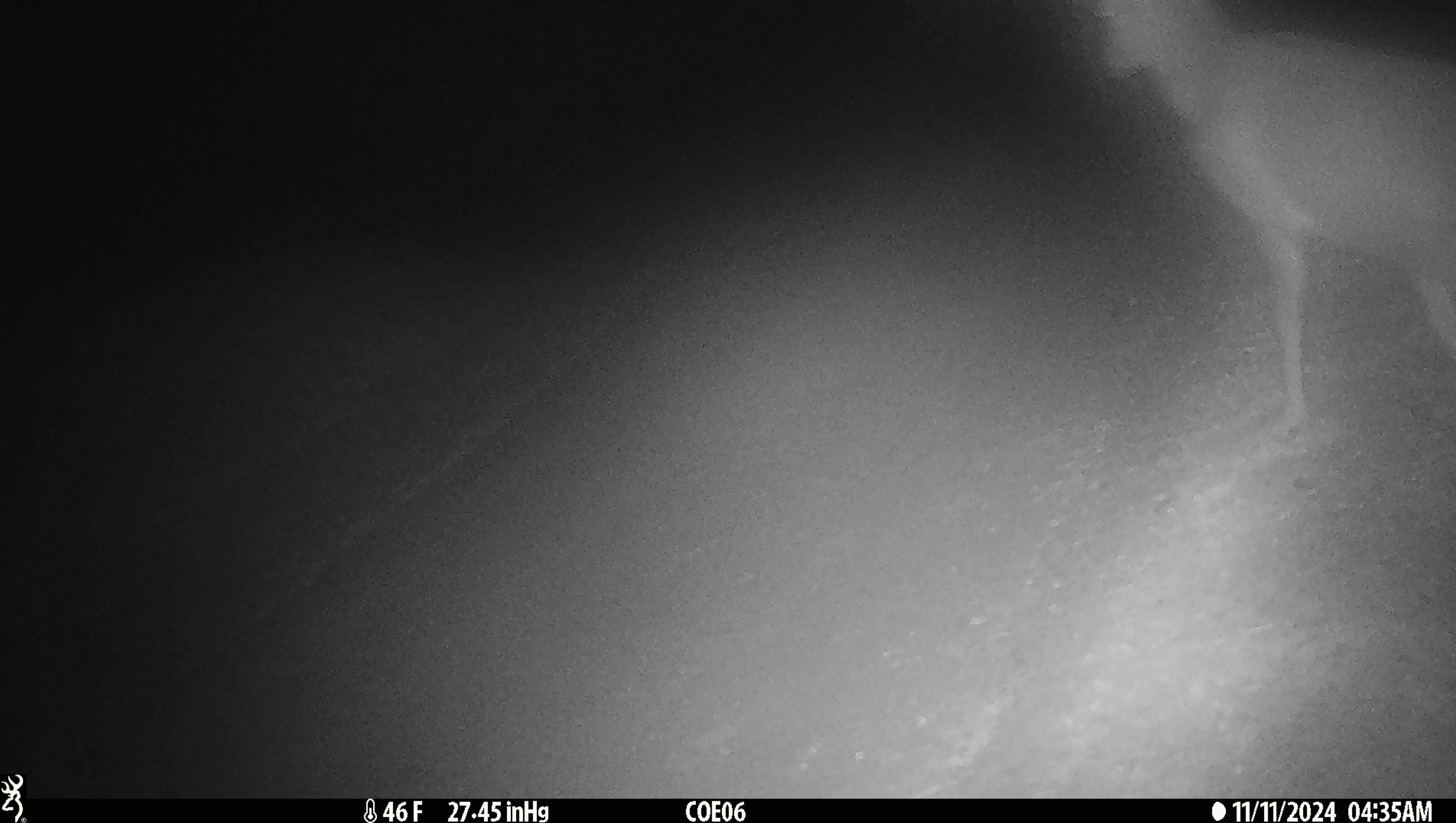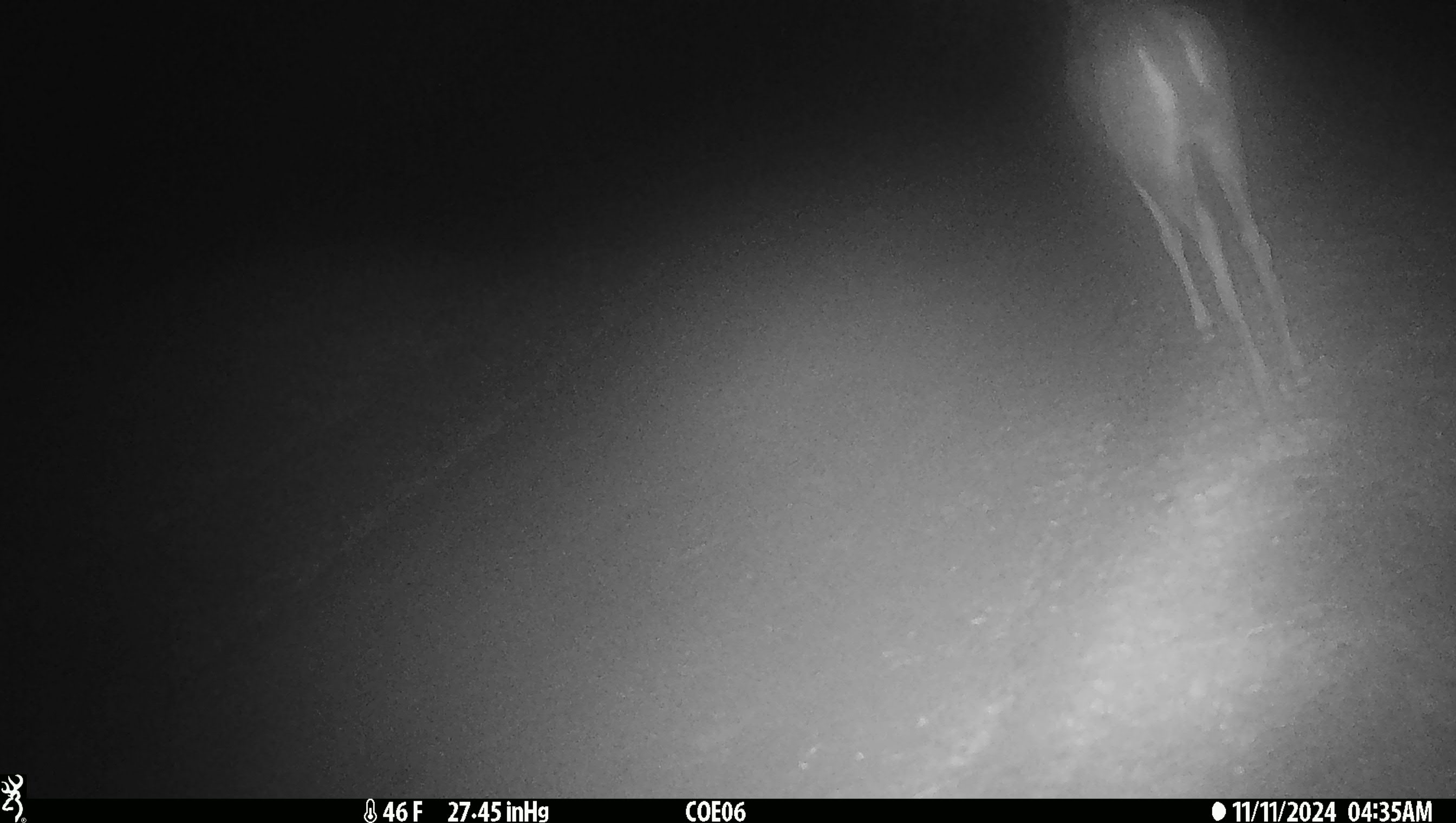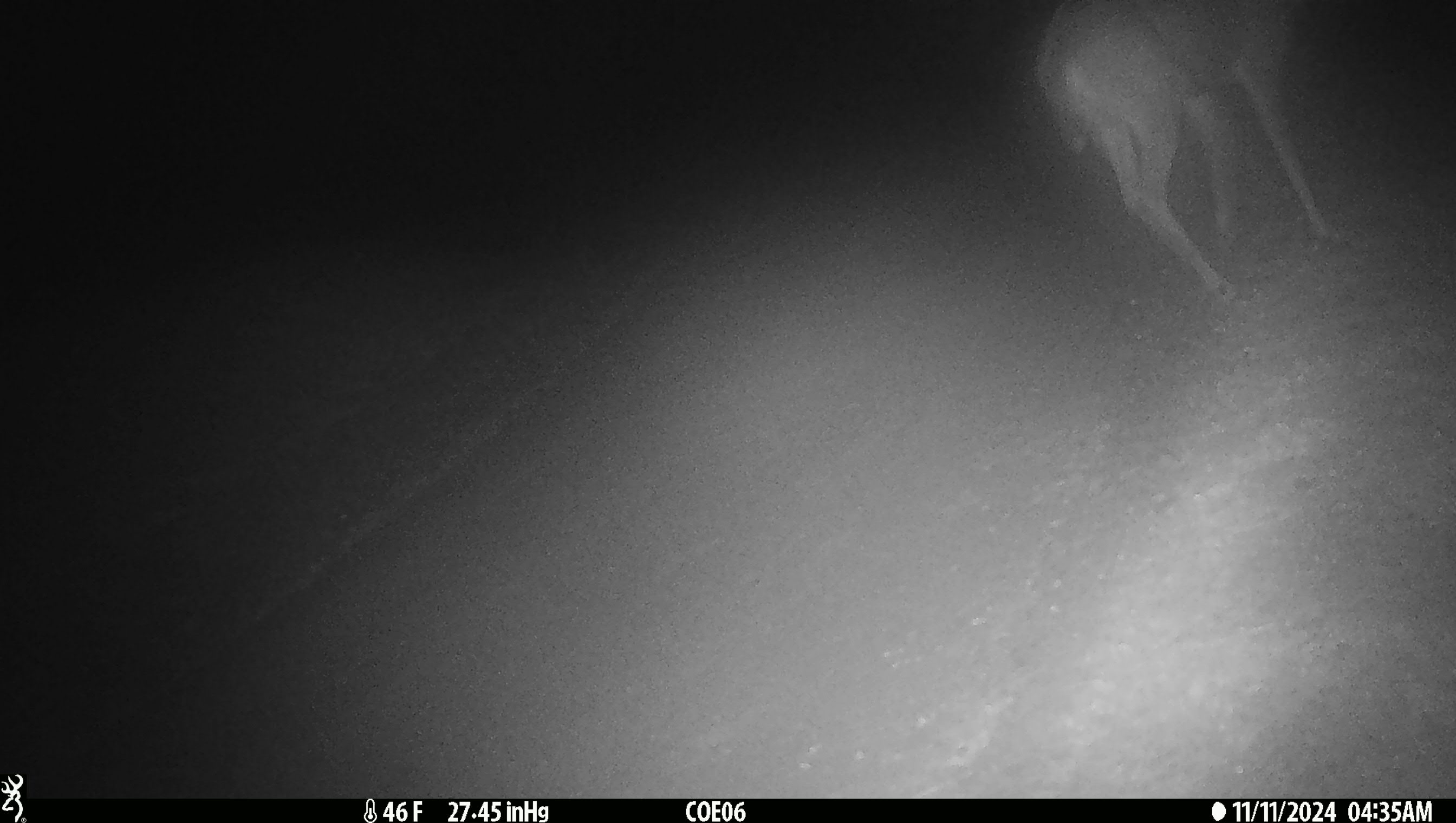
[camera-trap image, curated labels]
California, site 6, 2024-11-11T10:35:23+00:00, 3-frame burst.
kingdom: Animalia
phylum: Chordata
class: Mammalia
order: Artiodactyla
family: Cervidae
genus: Odocoileus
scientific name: Odocoileus hemionus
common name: mule deer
Mule deer (Odocoileus hemionus).